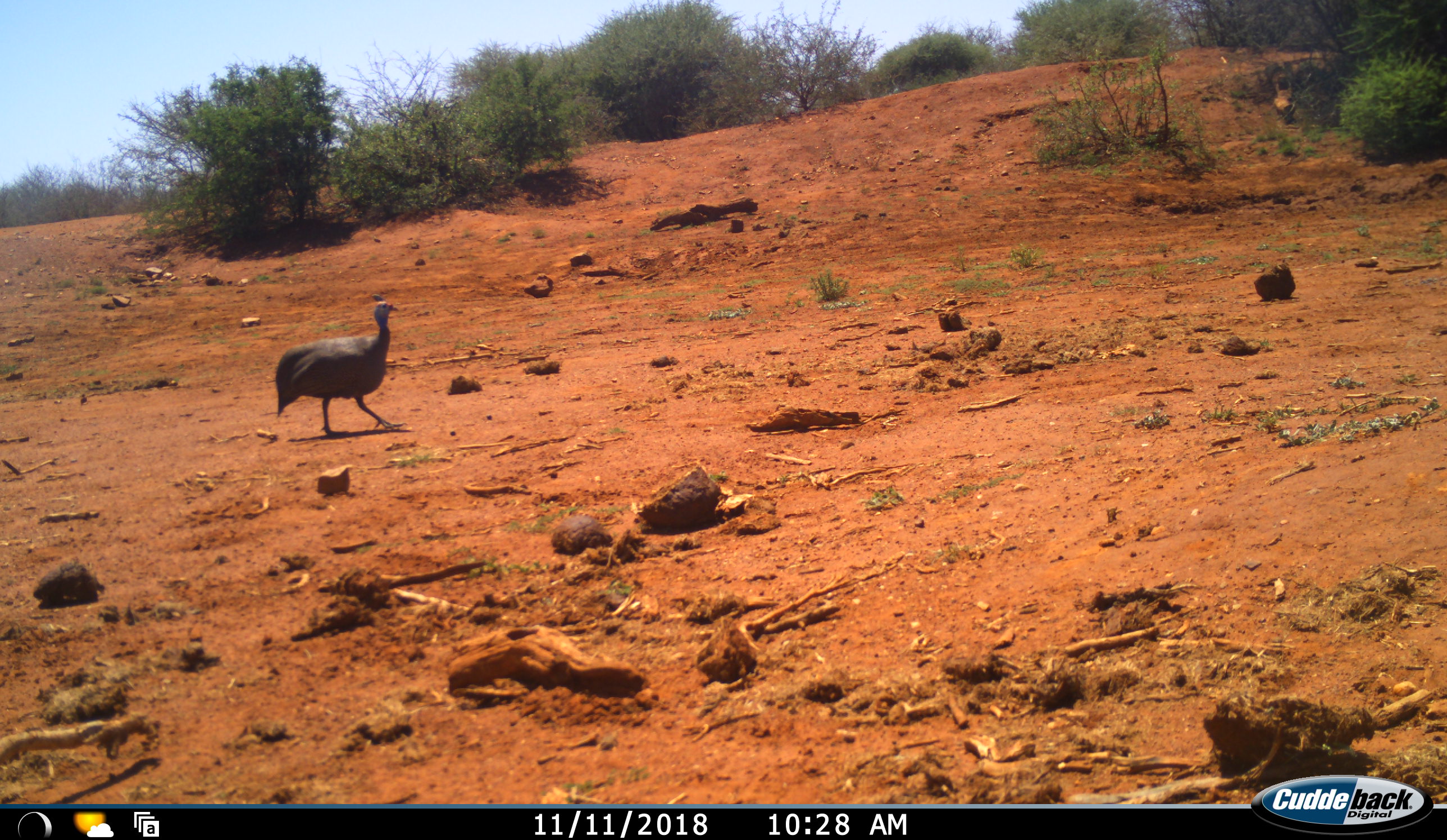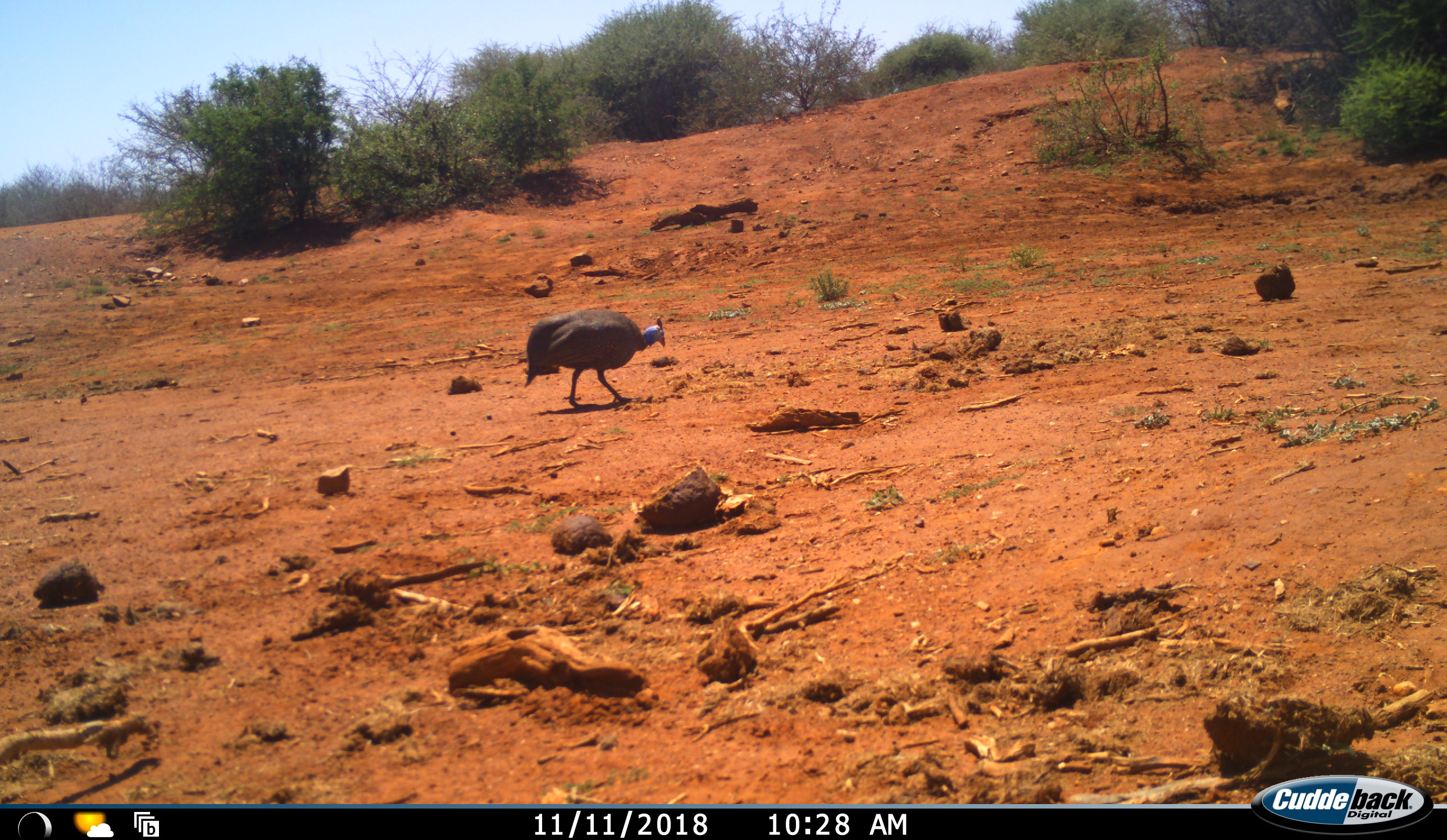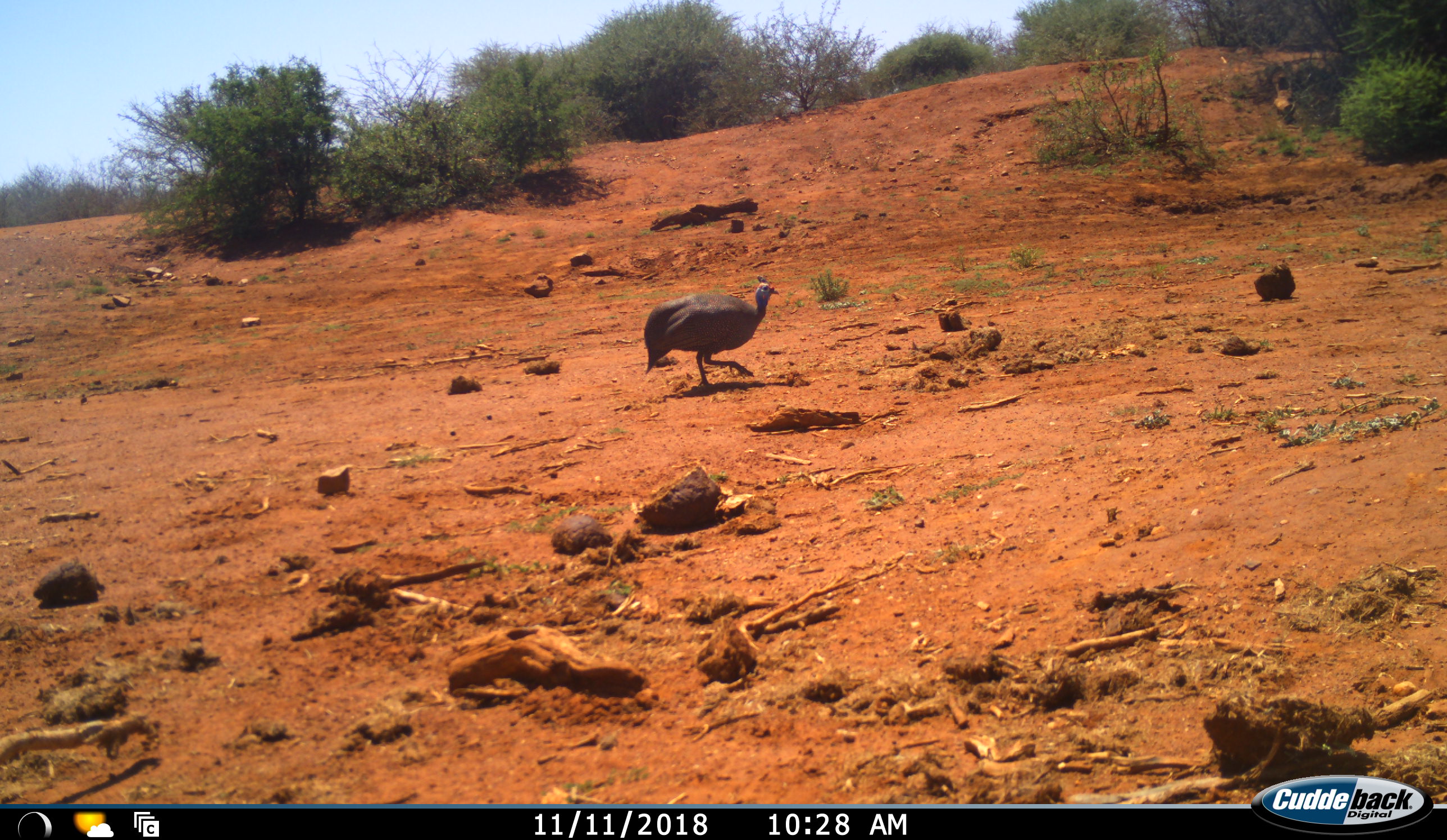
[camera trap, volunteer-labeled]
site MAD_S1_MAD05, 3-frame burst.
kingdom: Animalia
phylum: Chordata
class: Aves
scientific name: Aves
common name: bird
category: birdother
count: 1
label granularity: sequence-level